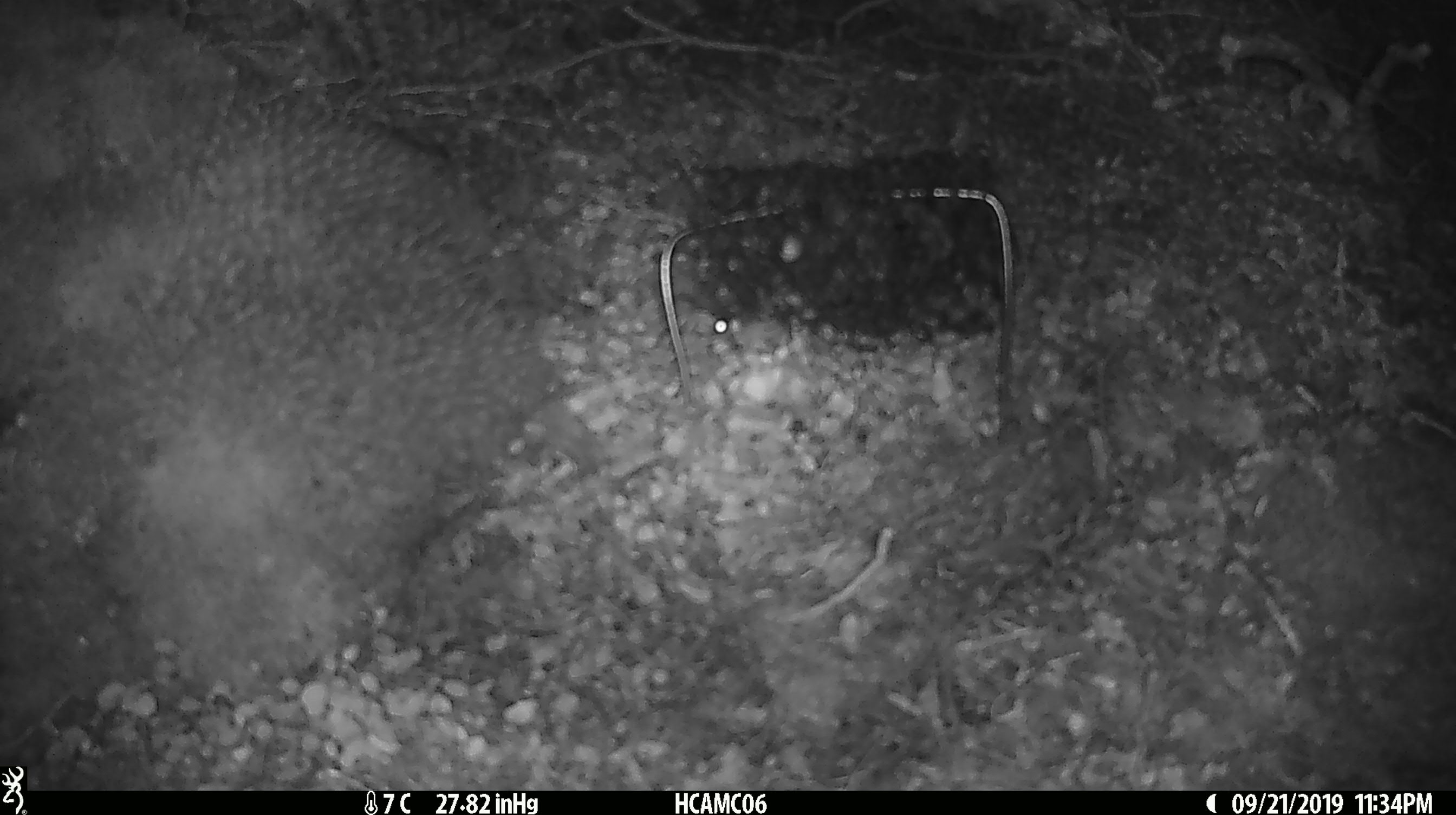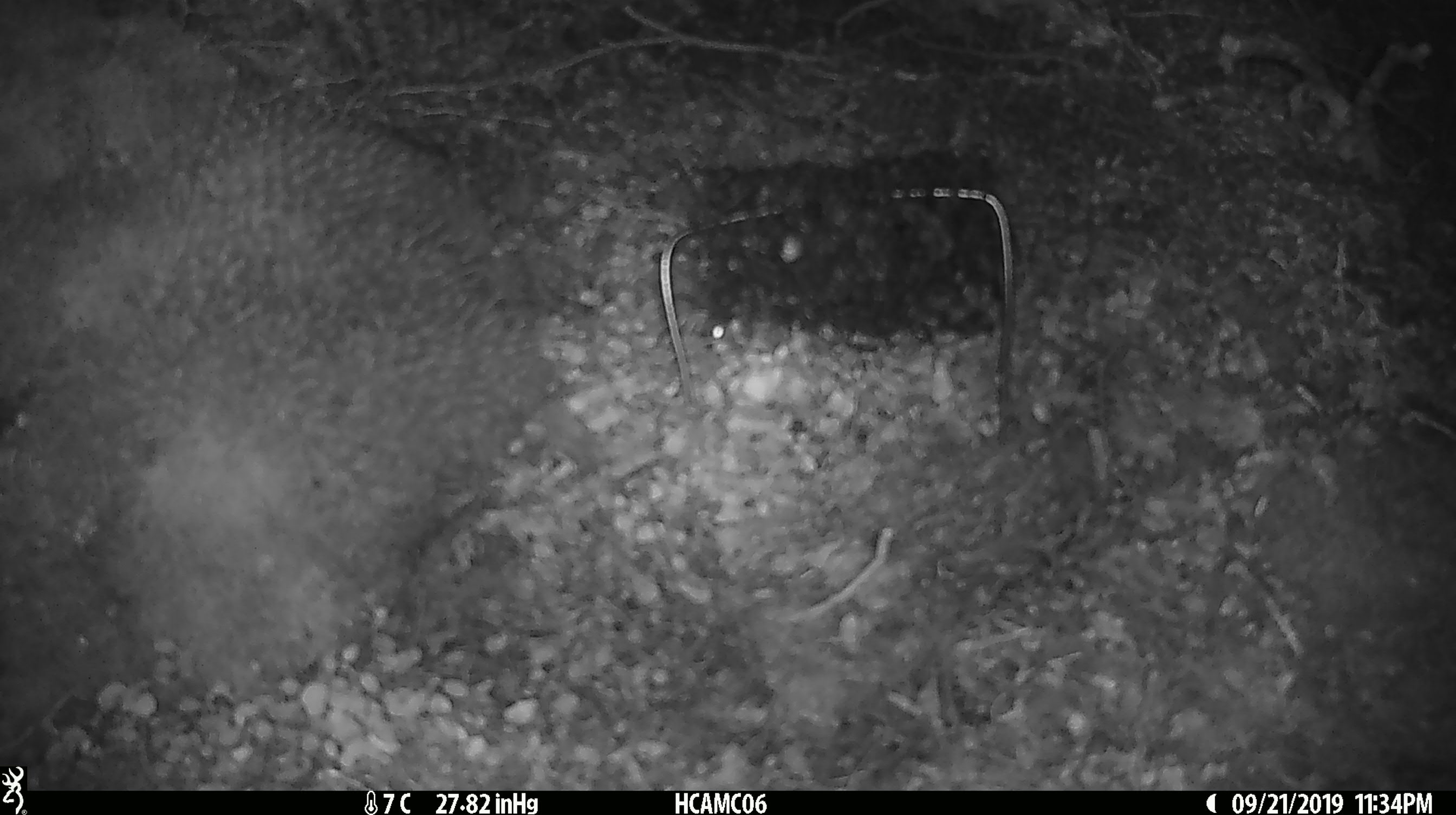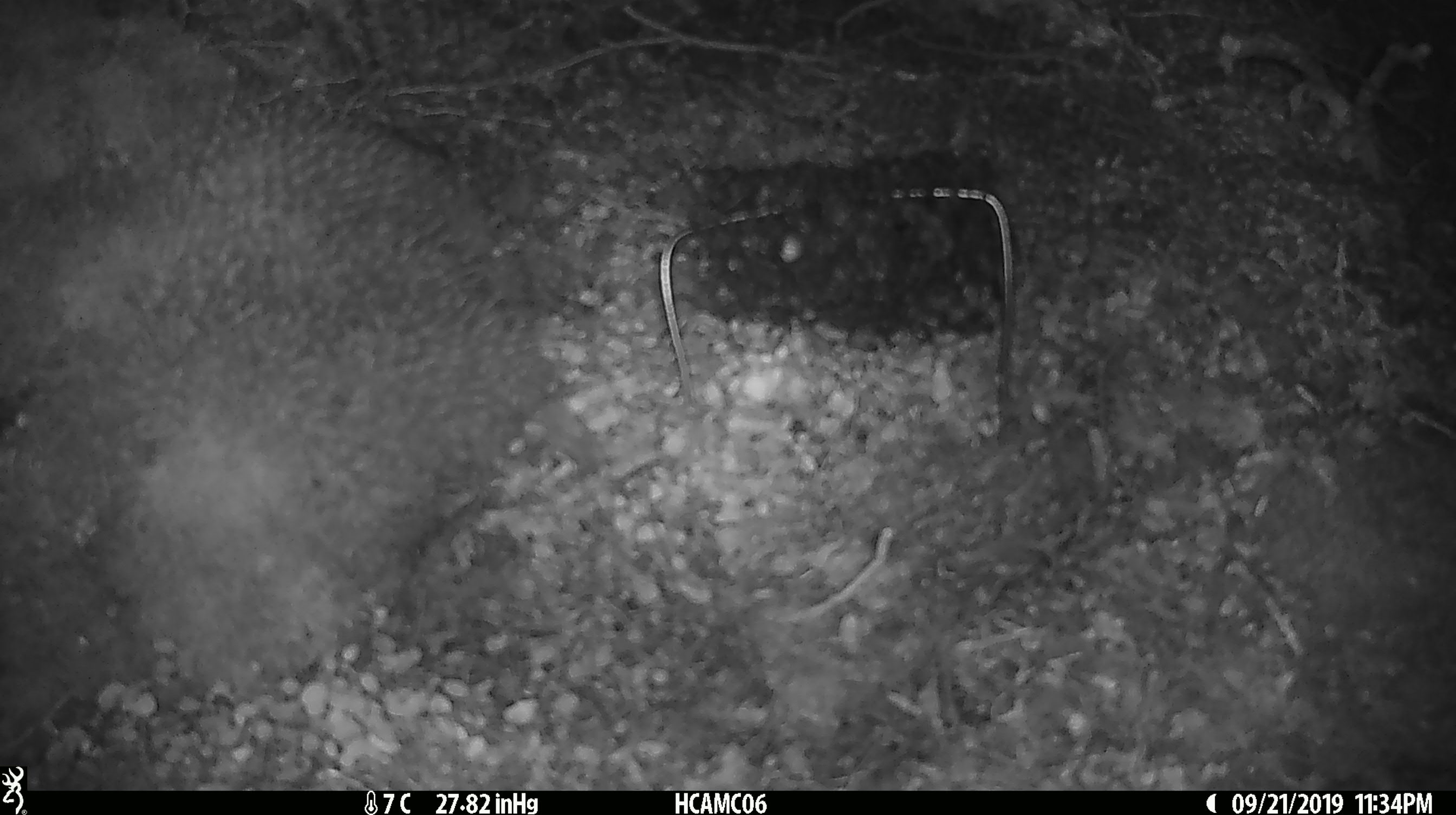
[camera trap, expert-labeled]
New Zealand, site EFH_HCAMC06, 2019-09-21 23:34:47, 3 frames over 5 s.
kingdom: Animalia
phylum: Chordata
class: Mammalia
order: Rodentia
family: Muridae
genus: Mus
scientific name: Mus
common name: mouse